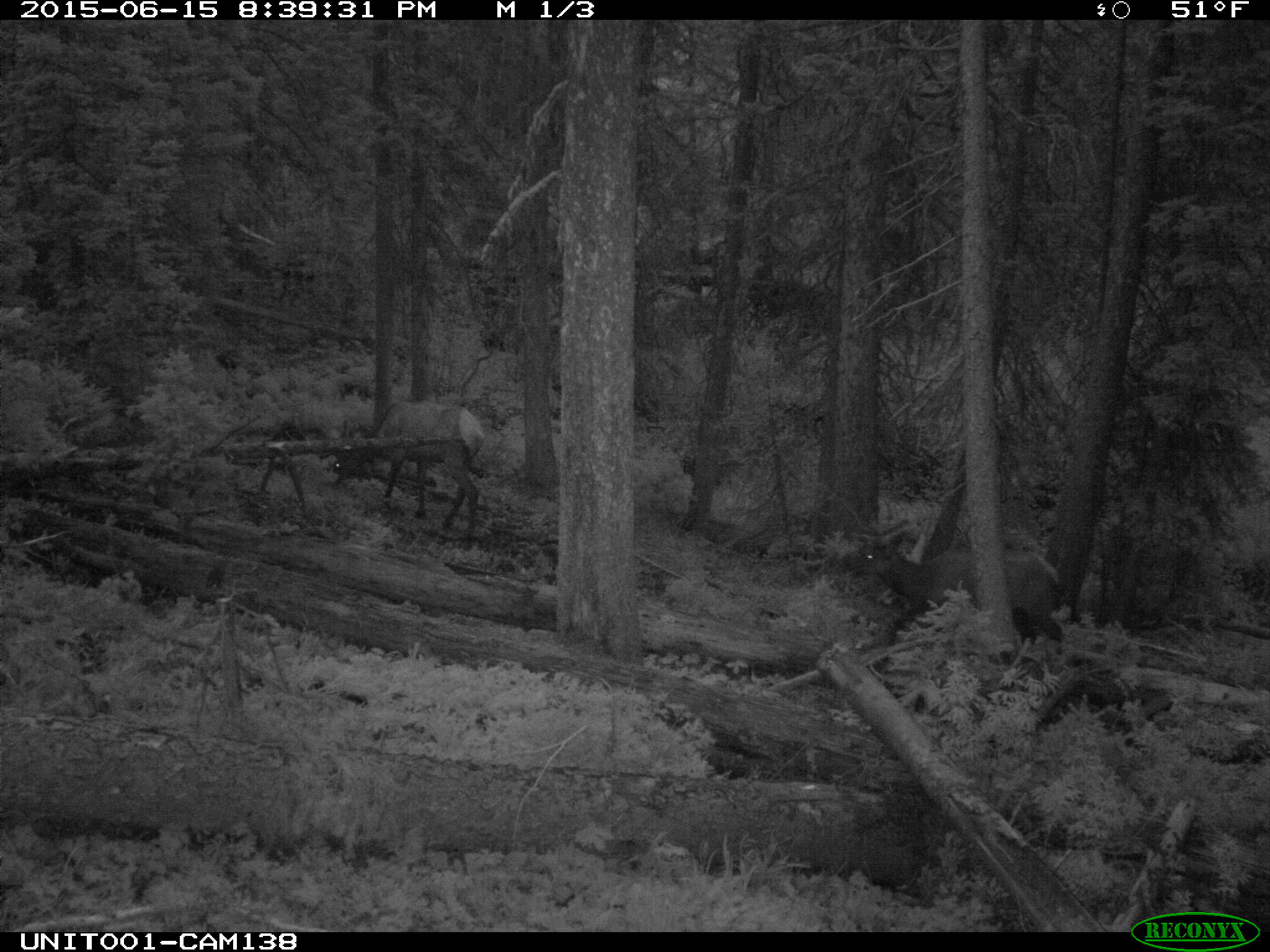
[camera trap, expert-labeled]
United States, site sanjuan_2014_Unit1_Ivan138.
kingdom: Animalia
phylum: Chordata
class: Mammalia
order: Artiodactyla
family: Cervidae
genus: Cervus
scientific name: Cervus elaphus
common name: red deer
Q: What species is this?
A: Cervus elaphus (red deer).